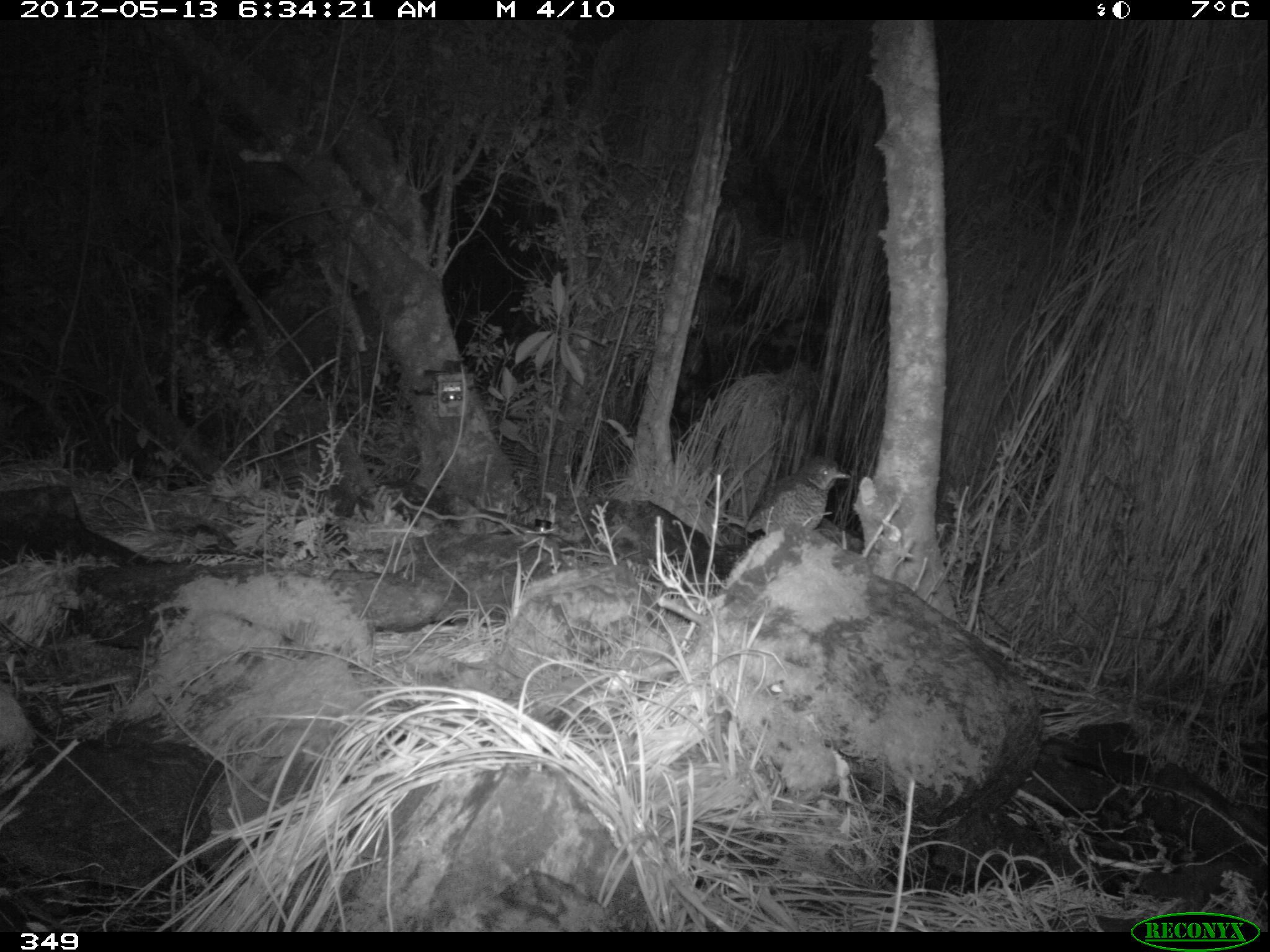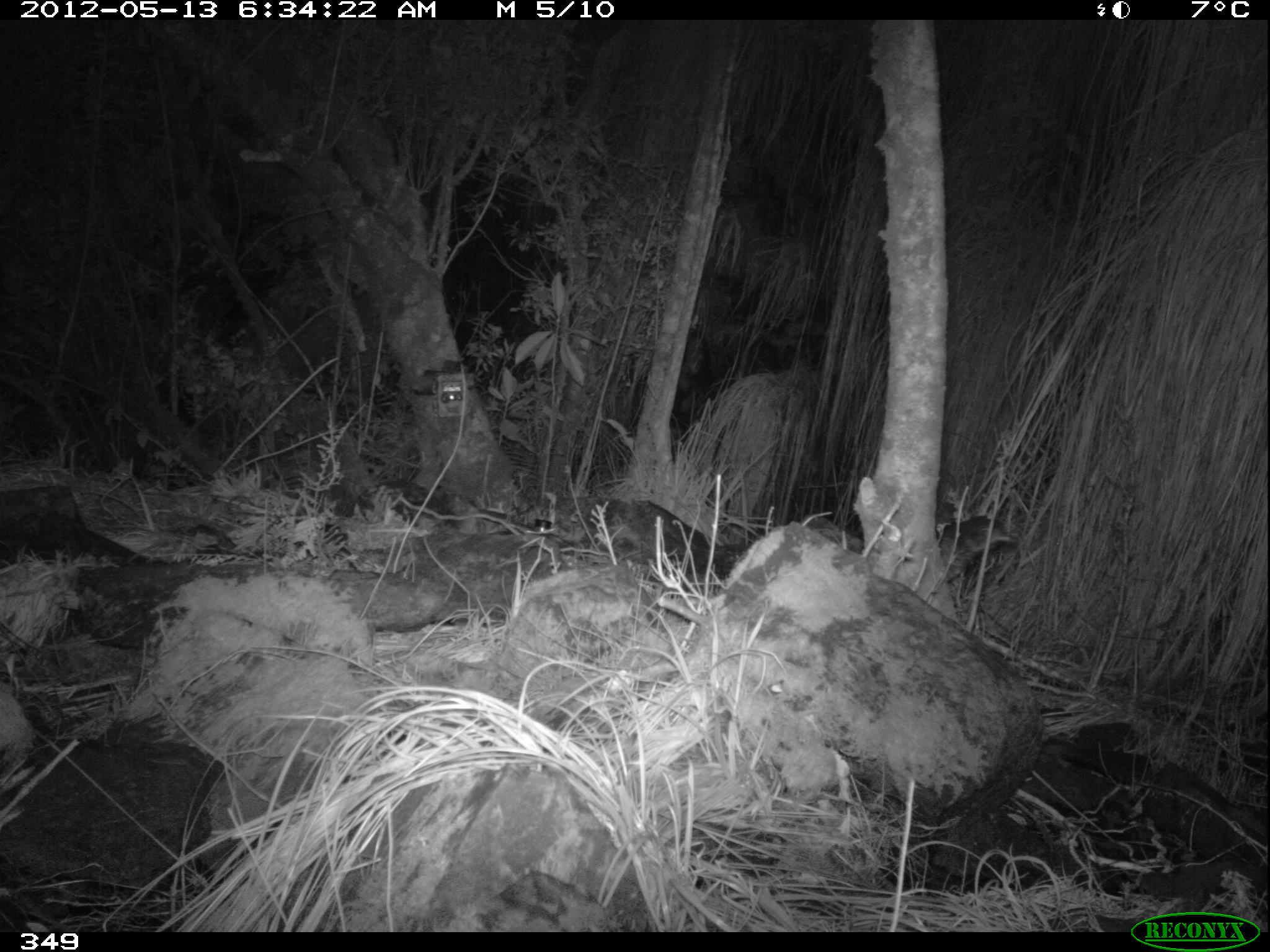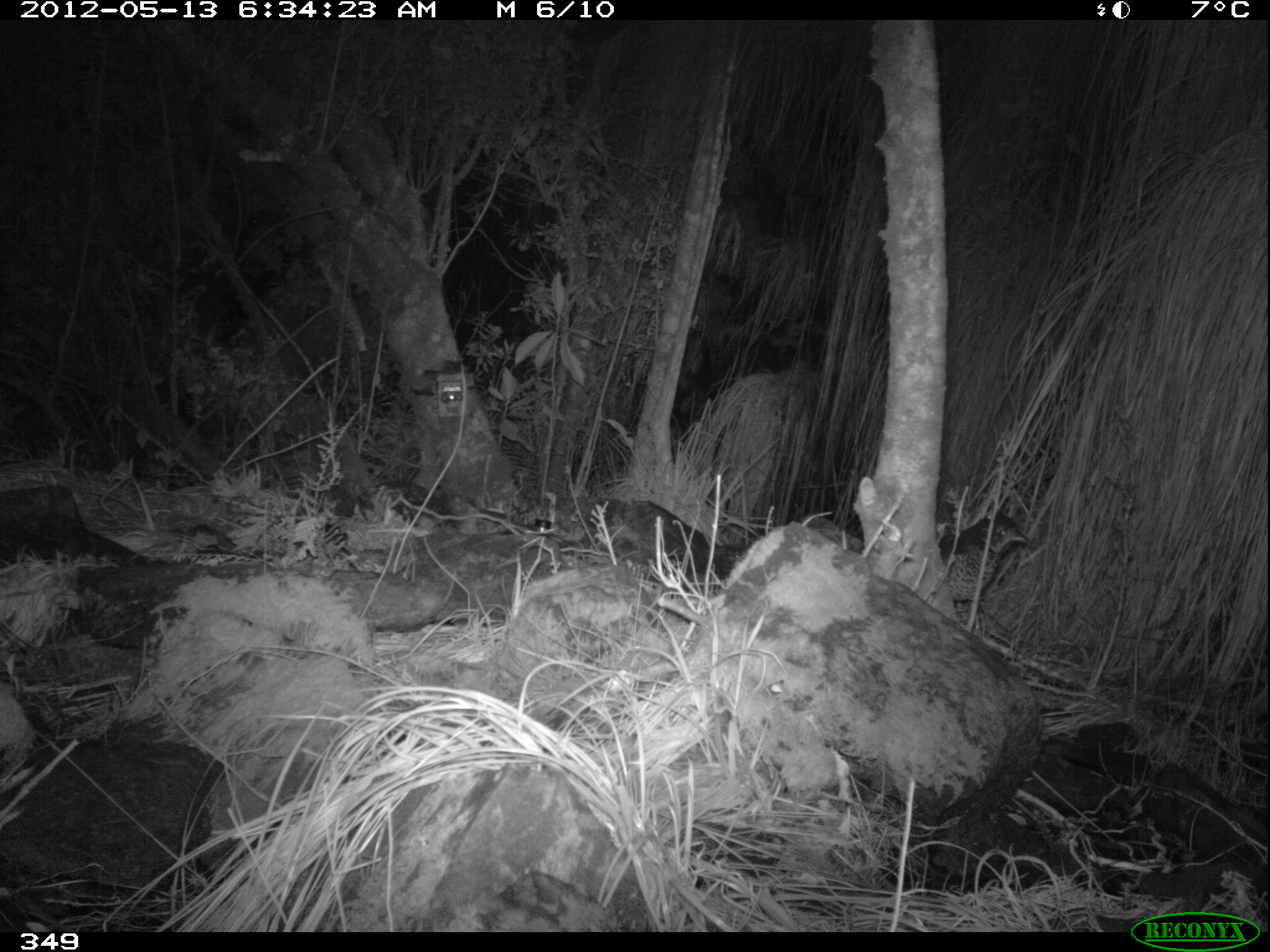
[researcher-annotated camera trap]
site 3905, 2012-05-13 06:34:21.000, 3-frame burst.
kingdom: Animalia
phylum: Chordata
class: Aves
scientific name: Aves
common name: bird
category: unknown bird